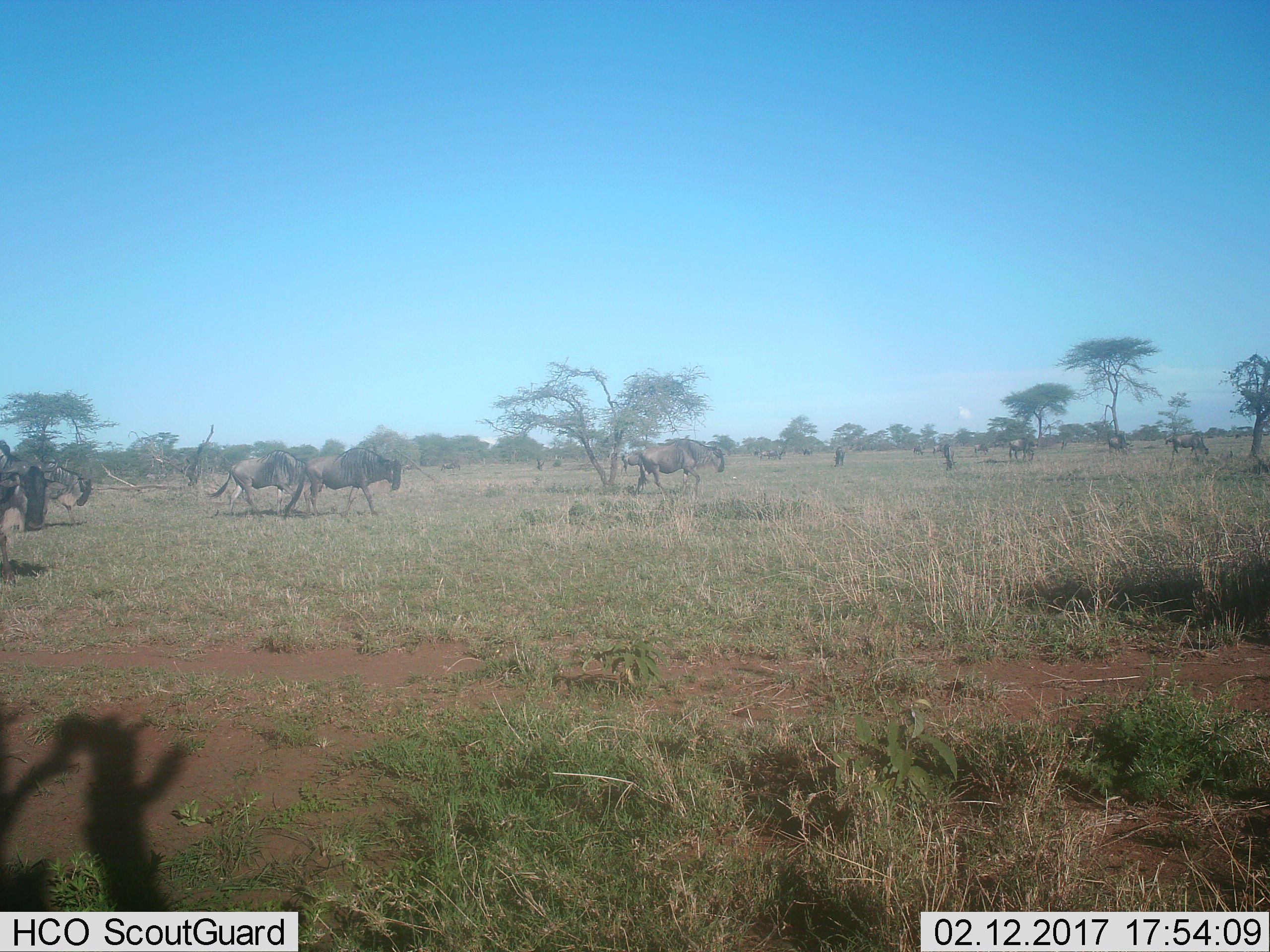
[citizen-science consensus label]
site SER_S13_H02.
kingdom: Animalia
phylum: Chordata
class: Mammalia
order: Artiodactyla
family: Bovidae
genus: Connochaetes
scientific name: Connochaetes taurinus taurinus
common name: blue wildebeest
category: wildebeestblue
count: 11-50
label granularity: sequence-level